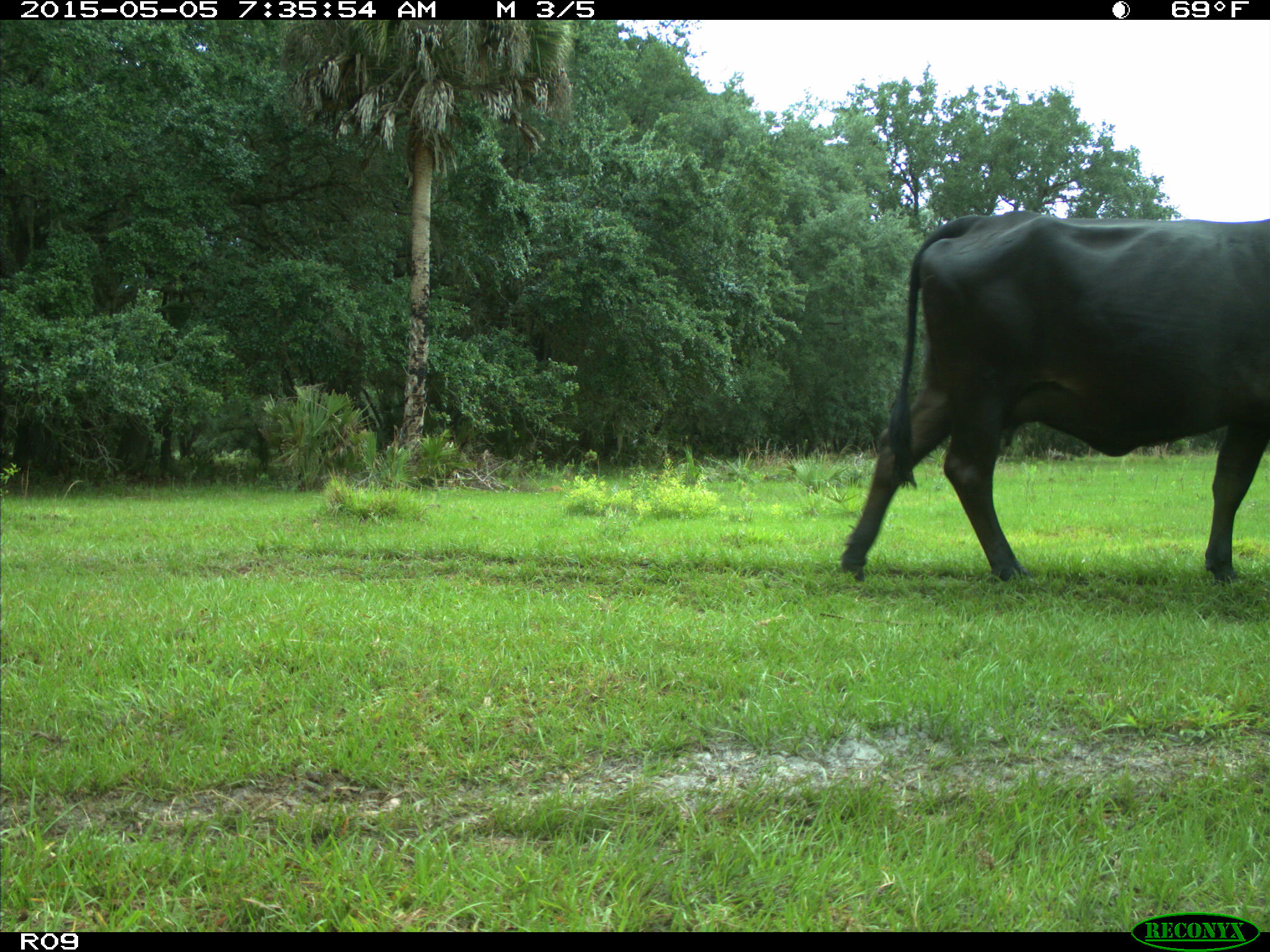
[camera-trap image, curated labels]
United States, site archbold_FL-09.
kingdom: Animalia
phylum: Chordata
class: Mammalia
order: Artiodactyla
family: Bovidae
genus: Bos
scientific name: Bos taurus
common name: domestic cow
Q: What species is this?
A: Bos taurus (domestic cow).